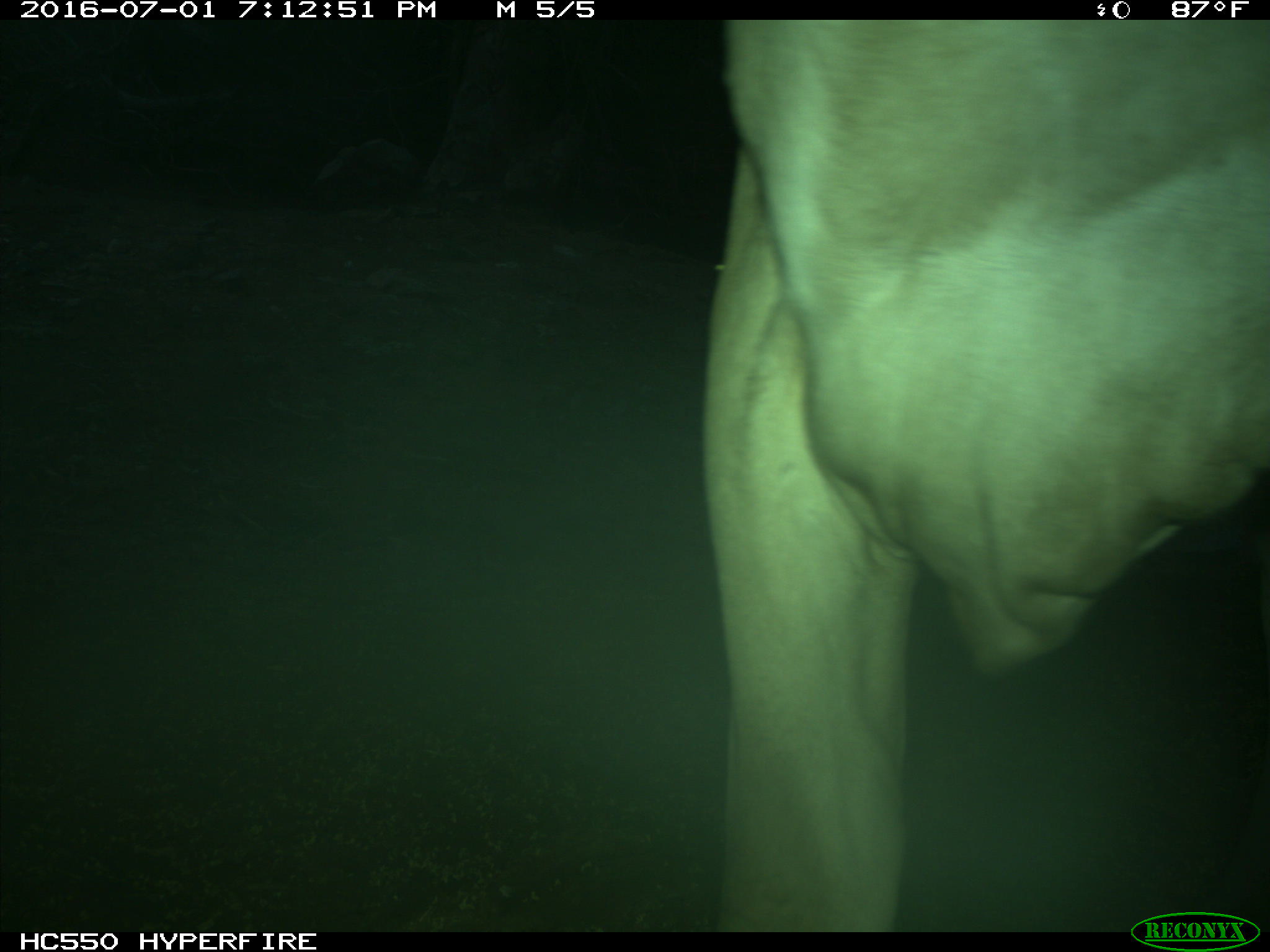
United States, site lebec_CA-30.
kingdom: Animalia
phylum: Chordata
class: Mammalia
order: Artiodactyla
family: Bovidae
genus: Bos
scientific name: Bos taurus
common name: domestic cow